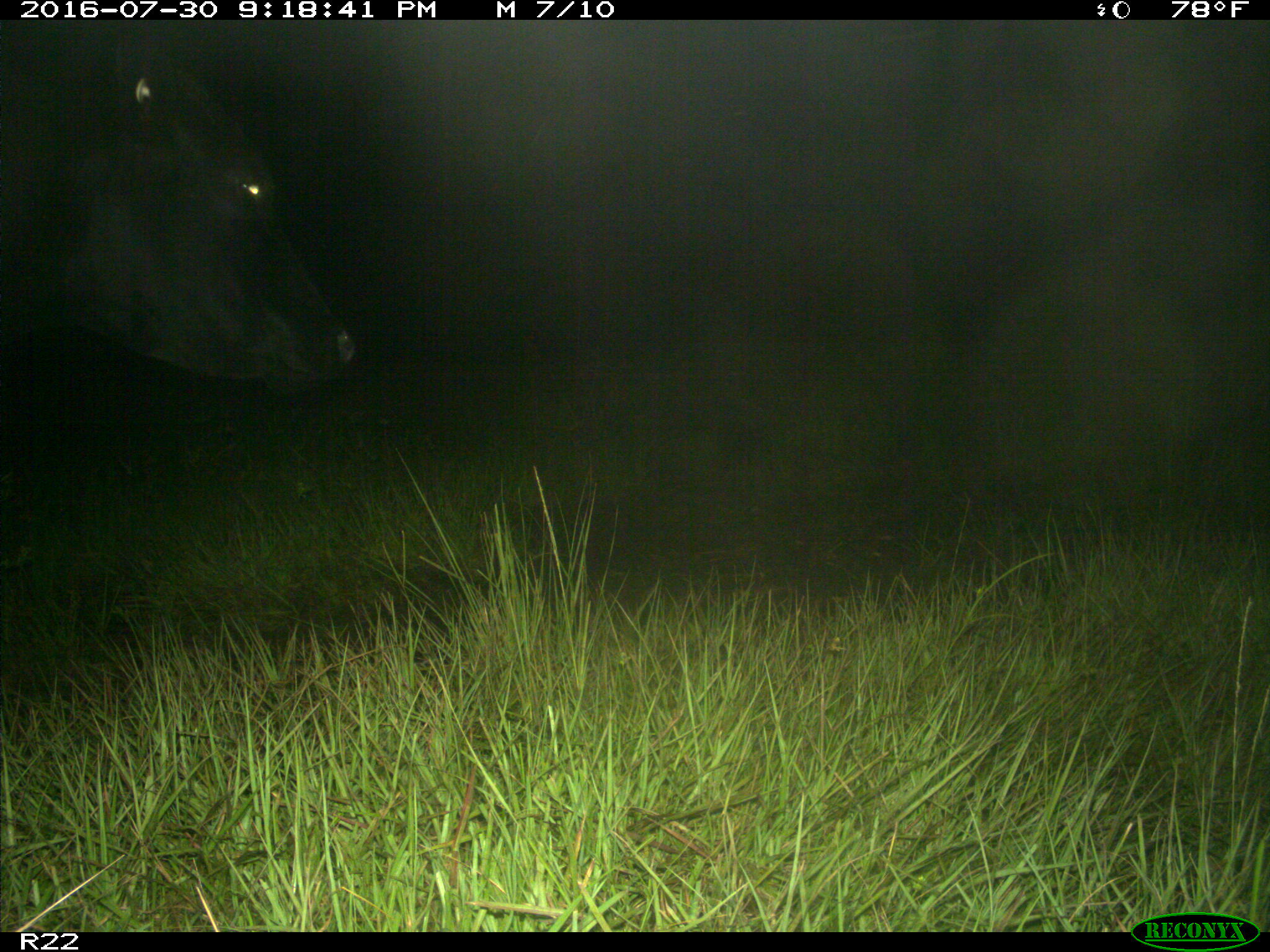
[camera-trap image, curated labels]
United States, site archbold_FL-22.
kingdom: Animalia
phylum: Chordata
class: Mammalia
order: Artiodactyla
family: Bovidae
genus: Bos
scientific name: Bos taurus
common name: domestic cow